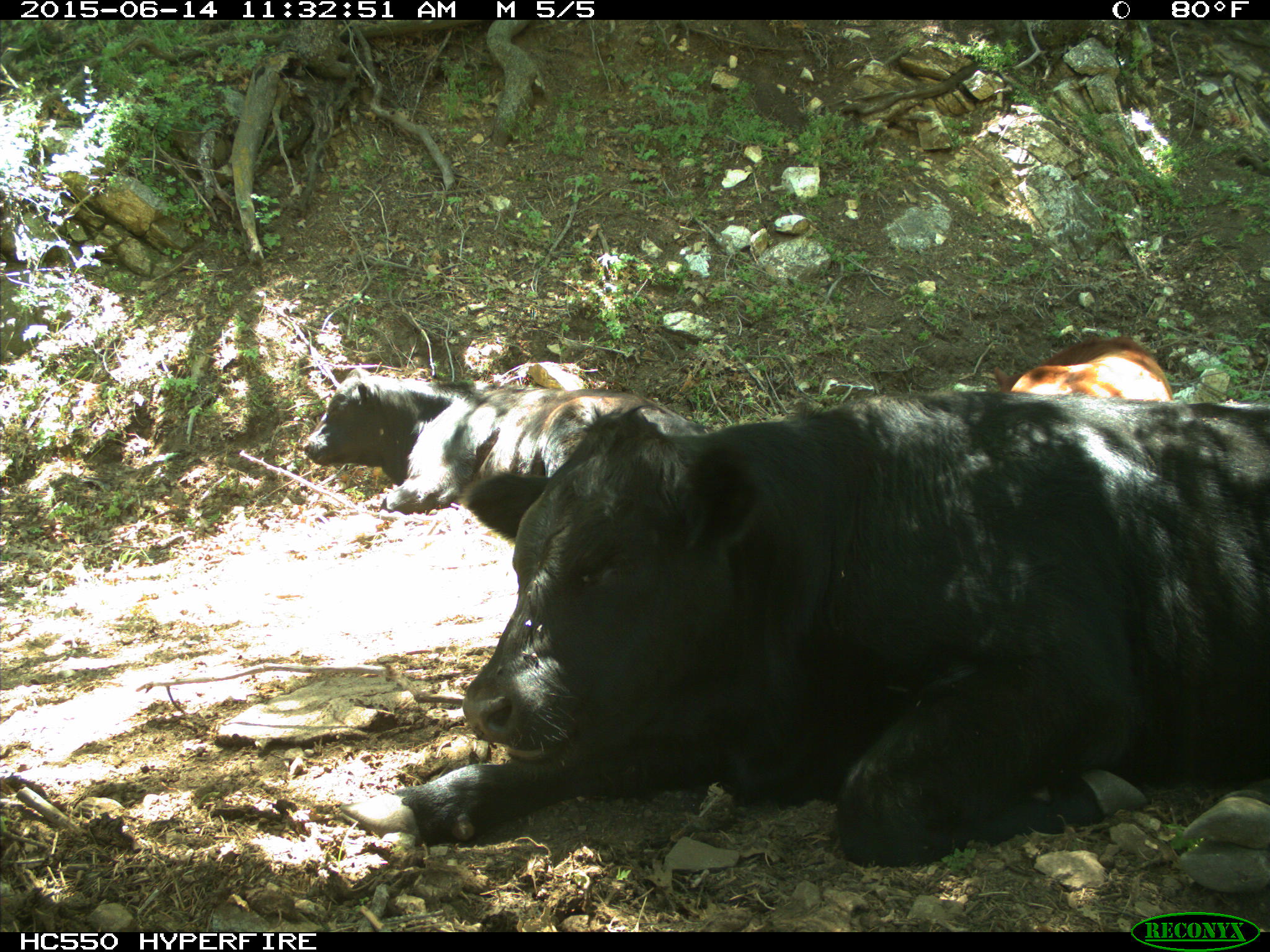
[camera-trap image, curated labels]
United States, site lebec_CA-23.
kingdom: Animalia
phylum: Chordata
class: Mammalia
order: Artiodactyla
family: Bovidae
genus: Bos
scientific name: Bos taurus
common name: domestic cow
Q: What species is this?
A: Bos taurus (domestic cow).